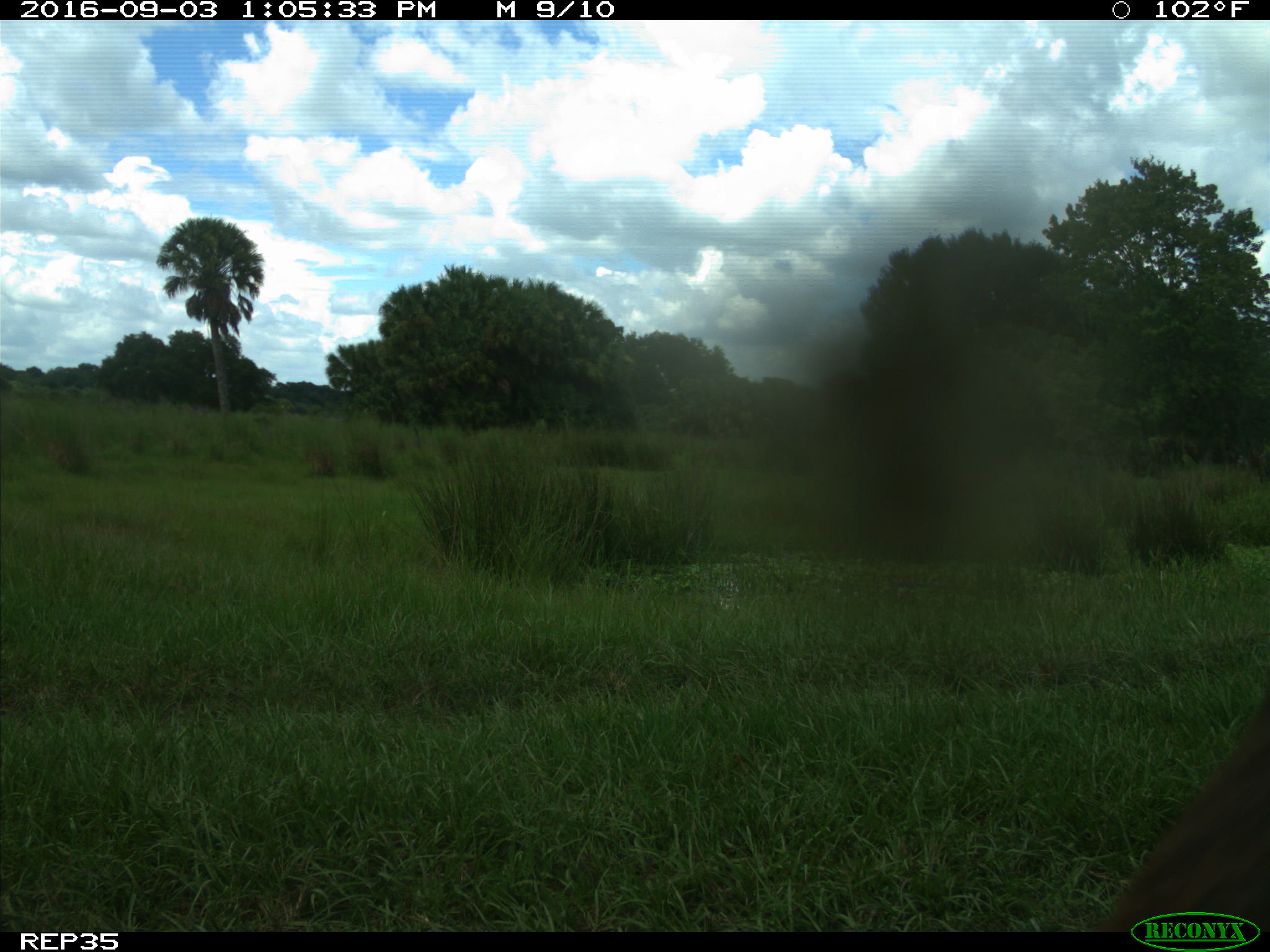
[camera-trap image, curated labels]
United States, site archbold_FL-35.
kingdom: Animalia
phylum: Chordata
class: Mammalia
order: Artiodactyla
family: Bovidae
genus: Bos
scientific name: Bos taurus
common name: domestic cow